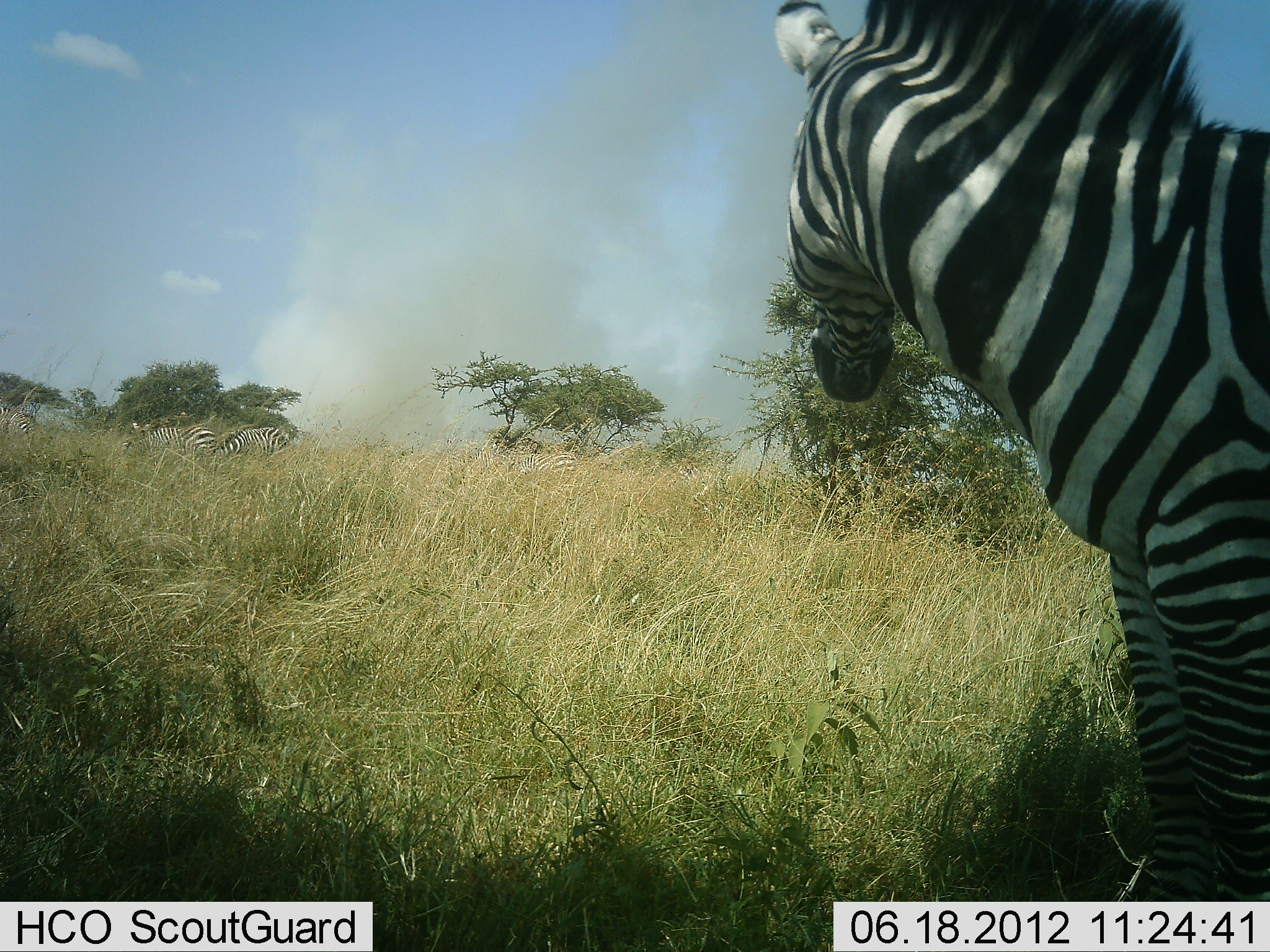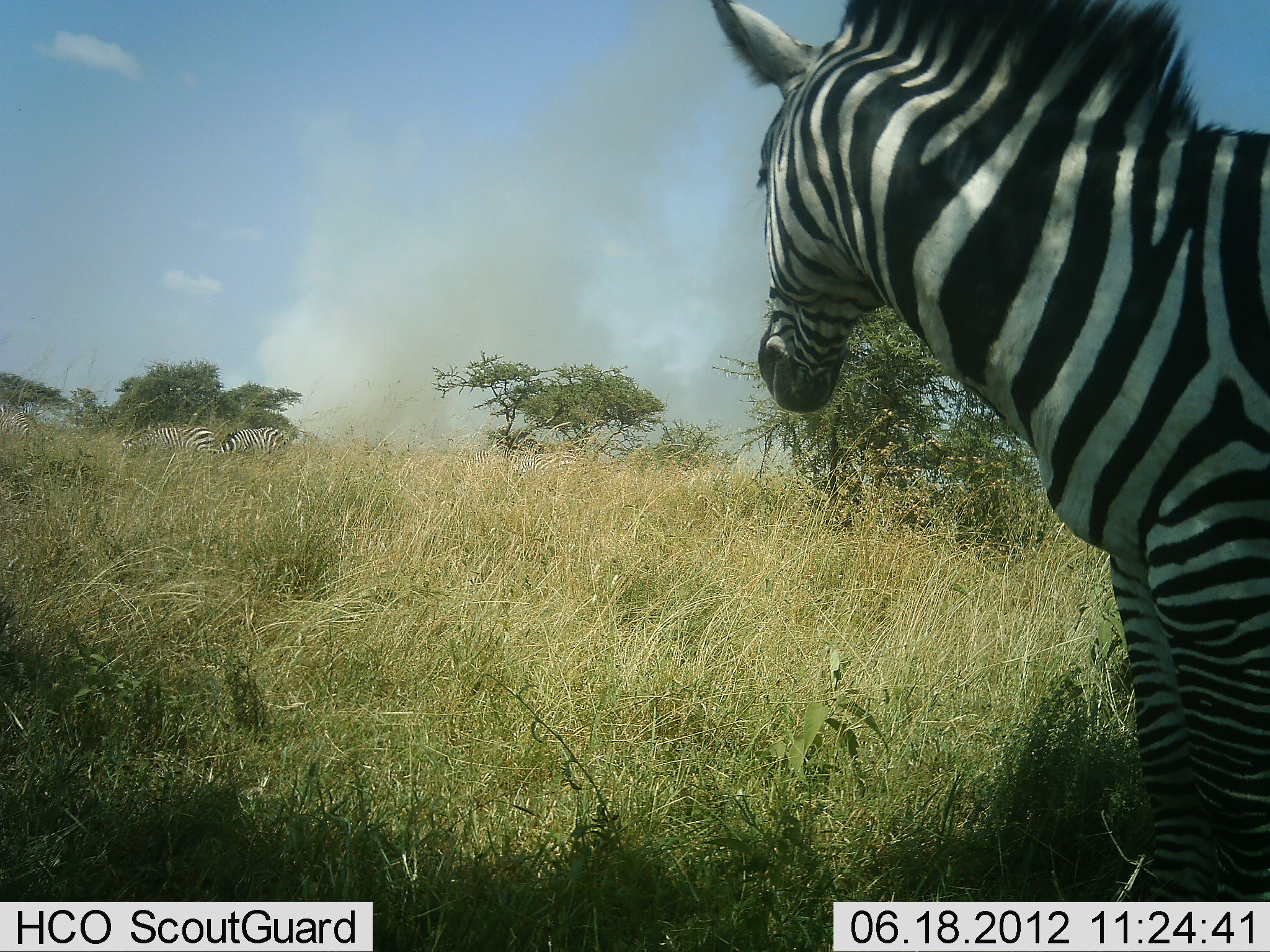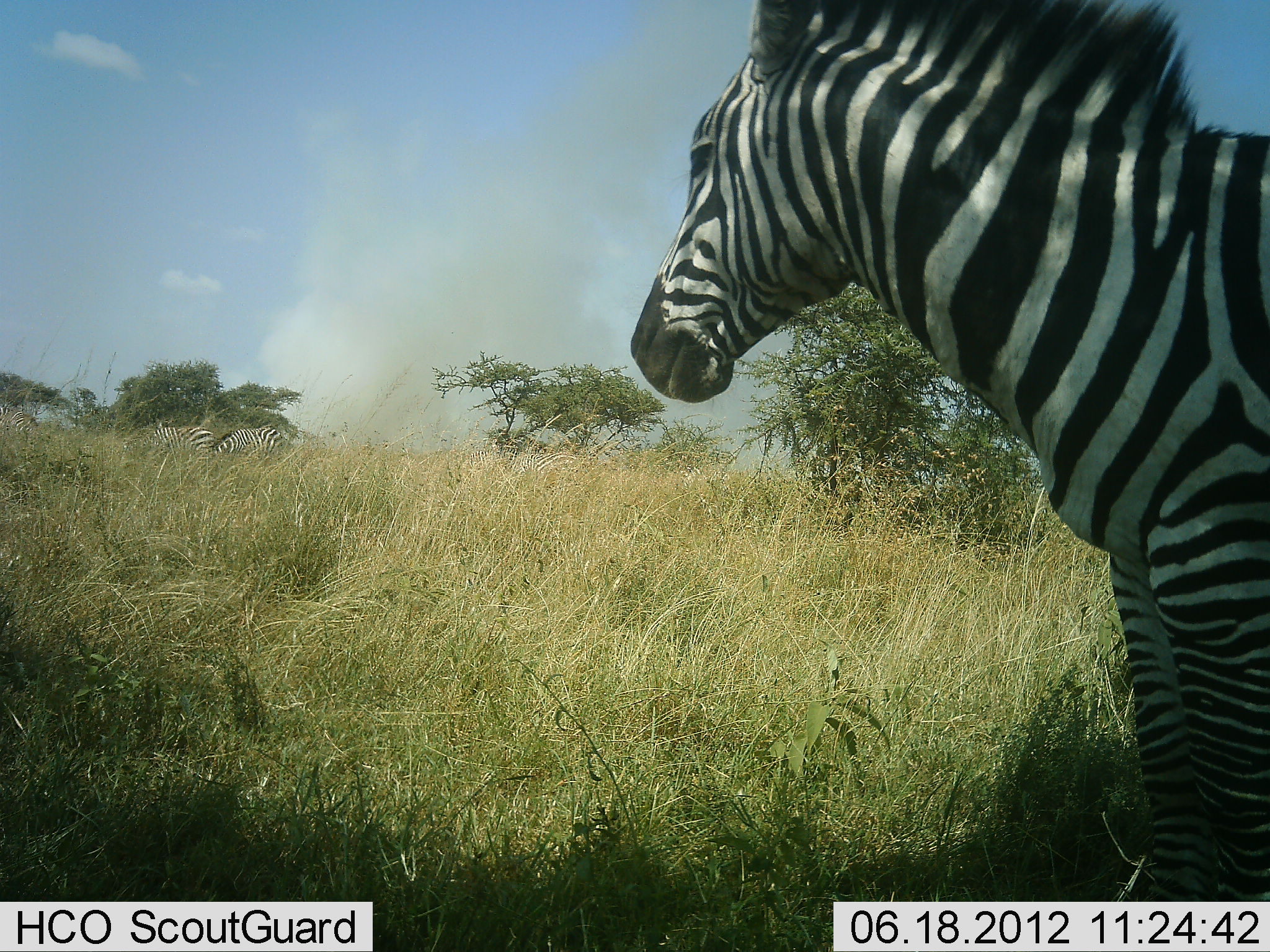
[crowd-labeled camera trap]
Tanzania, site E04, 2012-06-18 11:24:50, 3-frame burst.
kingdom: Animalia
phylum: Chordata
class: Mammalia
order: Perissodactyla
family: Equidae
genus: Equus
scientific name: Equus quagga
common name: plains zebra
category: zebra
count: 3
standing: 100%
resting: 0%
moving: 0%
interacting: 0%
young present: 0%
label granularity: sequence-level